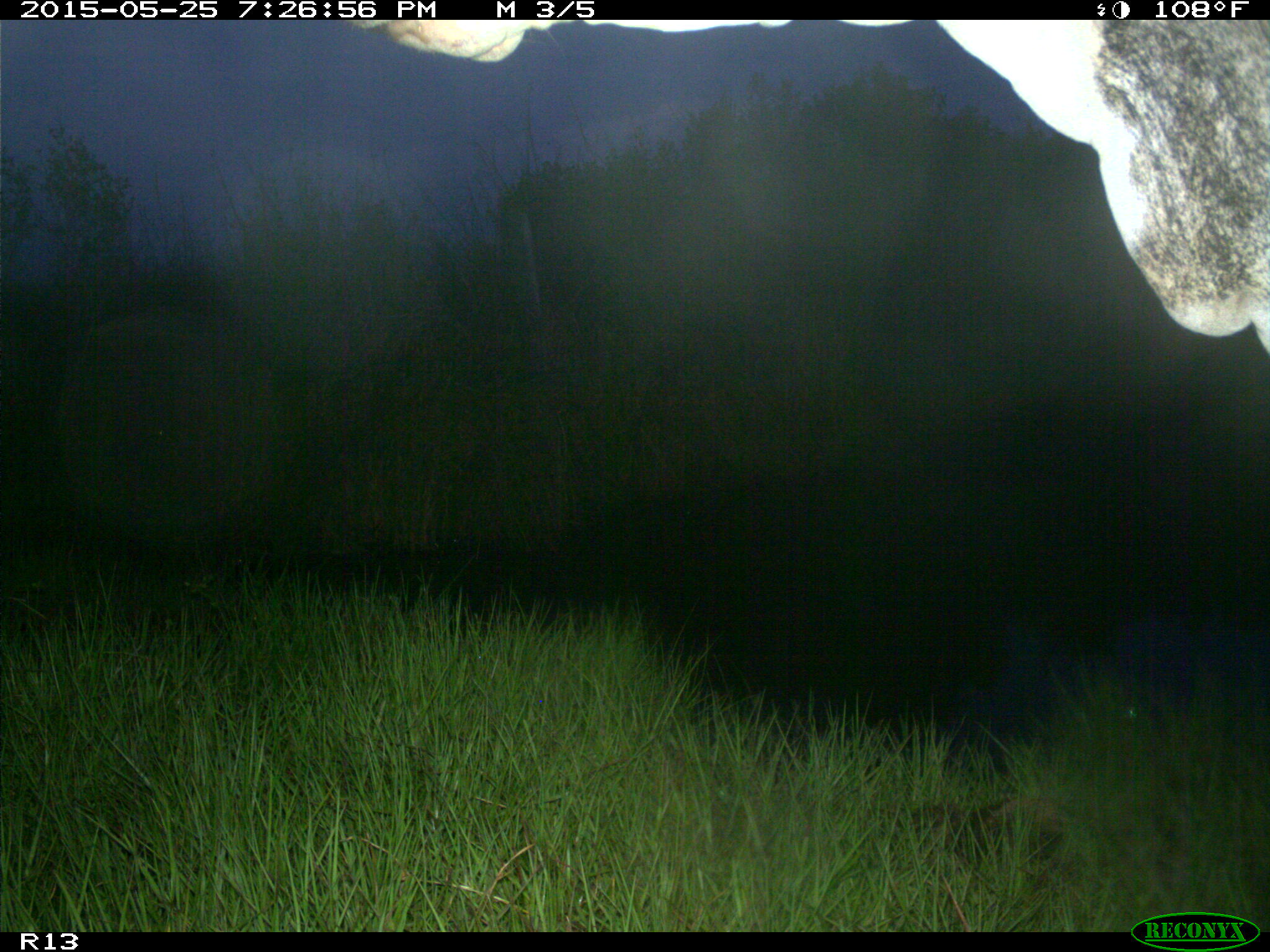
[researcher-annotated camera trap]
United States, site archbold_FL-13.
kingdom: Animalia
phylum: Chordata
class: Mammalia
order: Artiodactyla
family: Bovidae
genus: Bos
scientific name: Bos taurus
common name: domestic cow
Bos taurus (domestic cow).